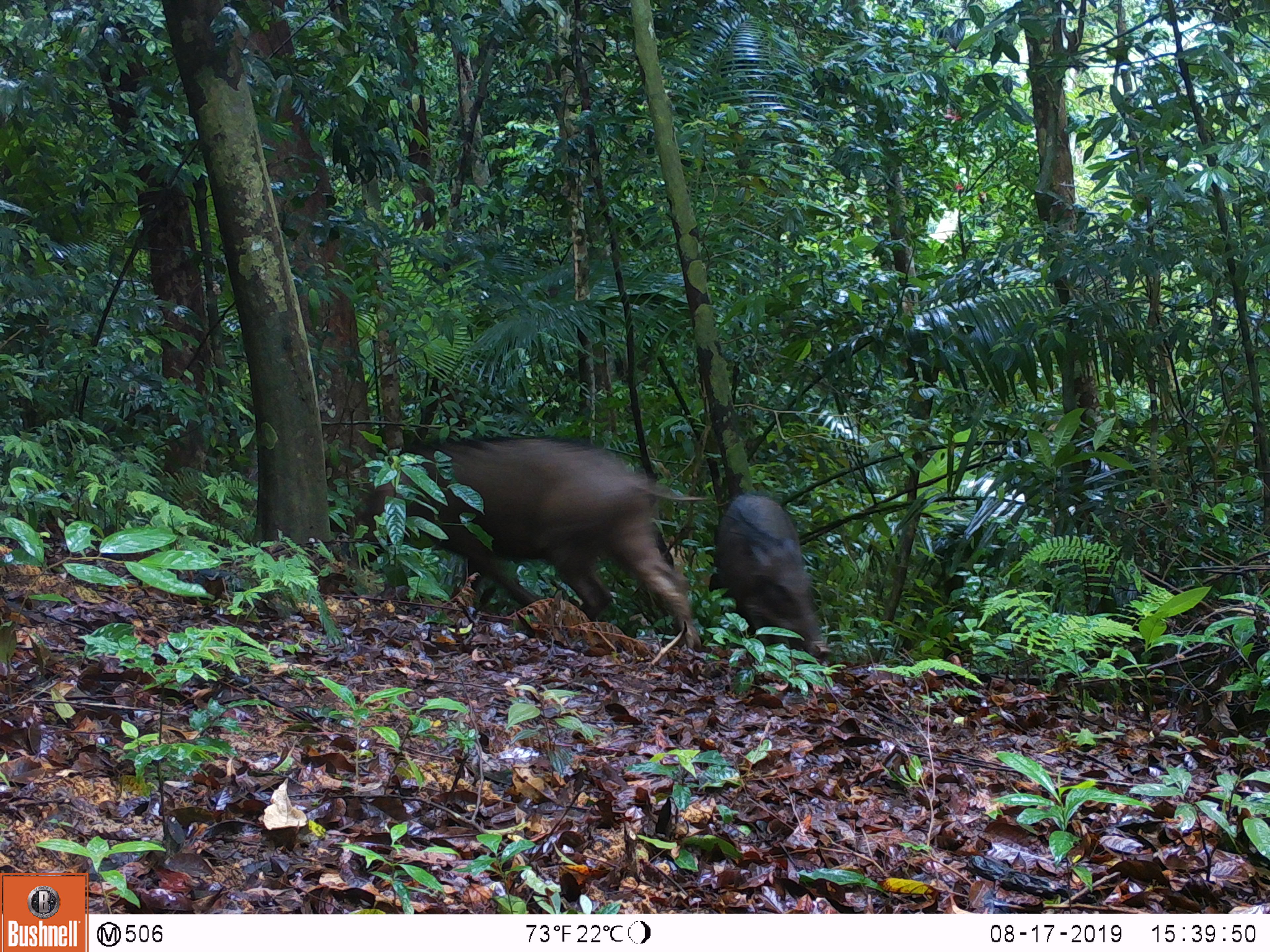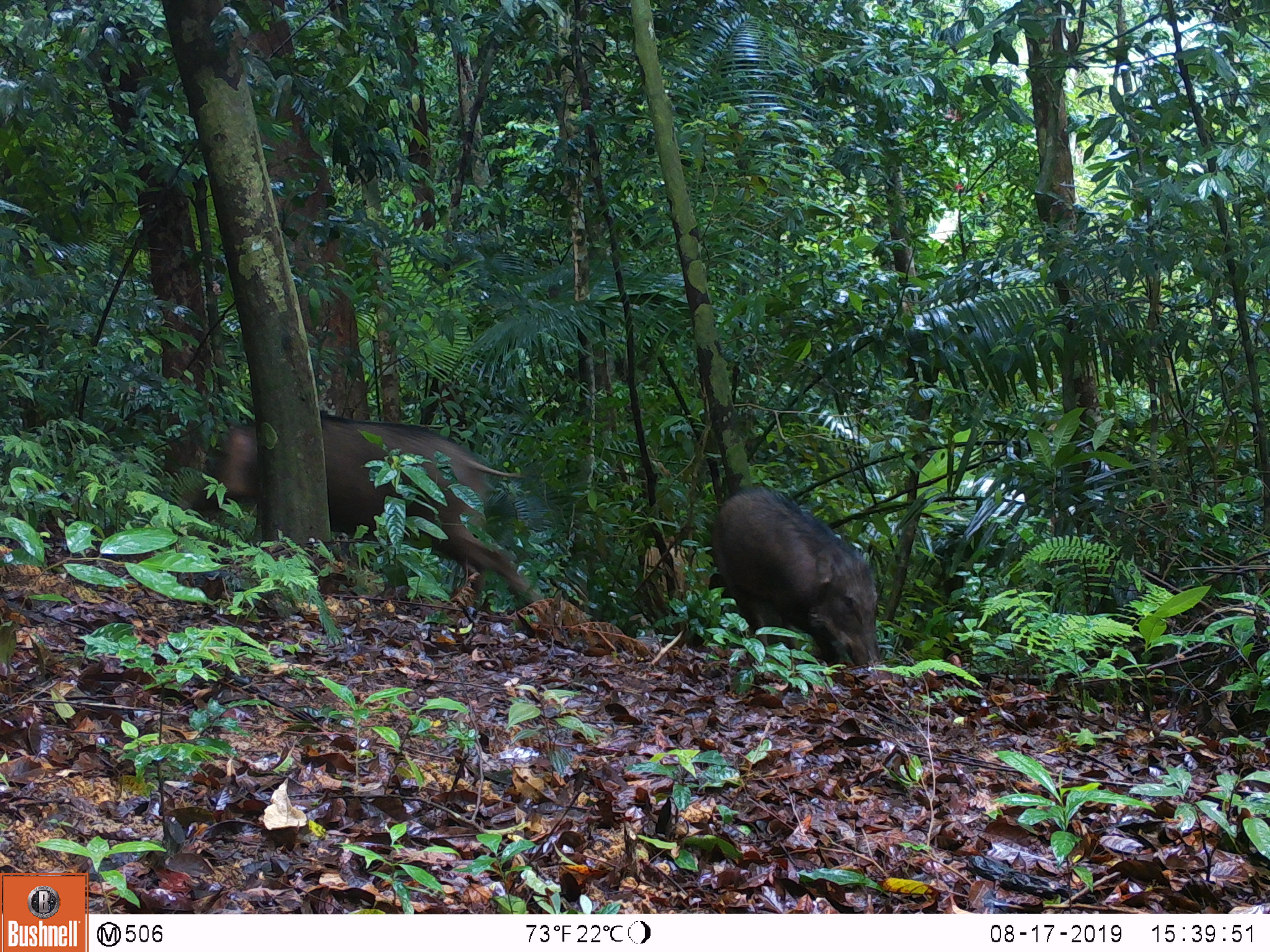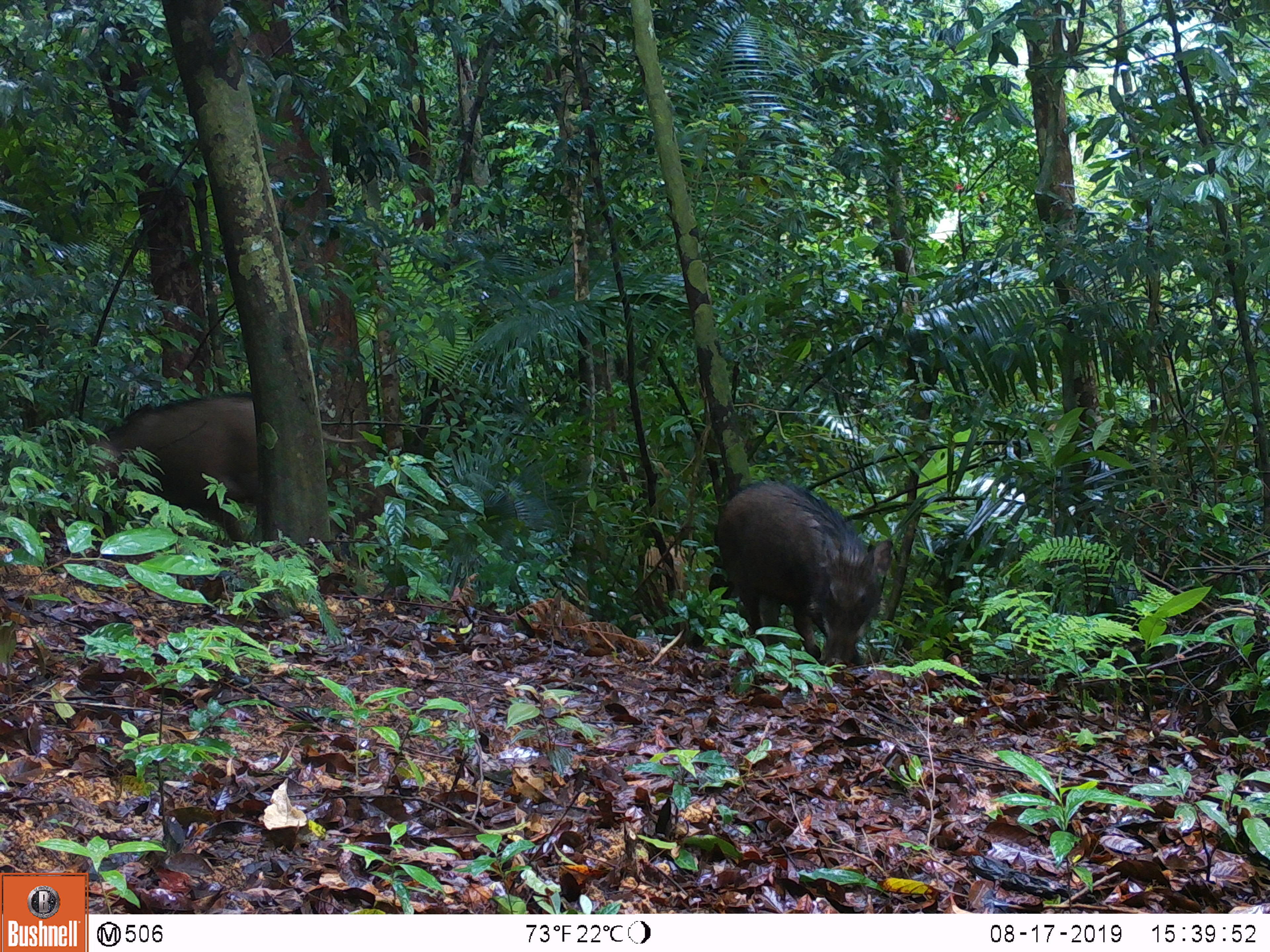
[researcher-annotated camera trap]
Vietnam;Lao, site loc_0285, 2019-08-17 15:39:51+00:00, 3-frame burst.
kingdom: Animalia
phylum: Chordata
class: Mammalia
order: Artiodactyla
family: Suidae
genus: Sus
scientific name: Sus scrofa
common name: eurasian wild pig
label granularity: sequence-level